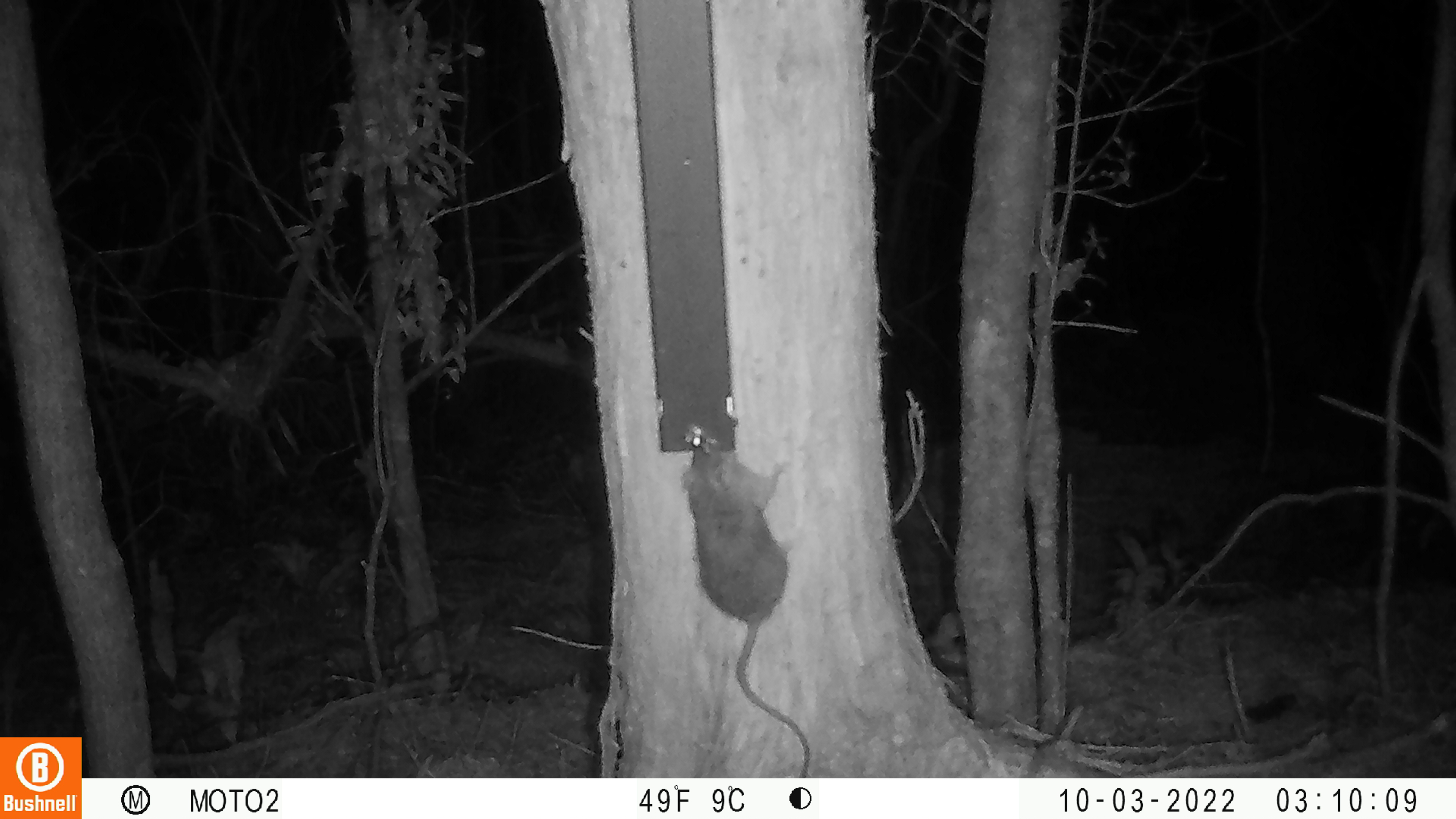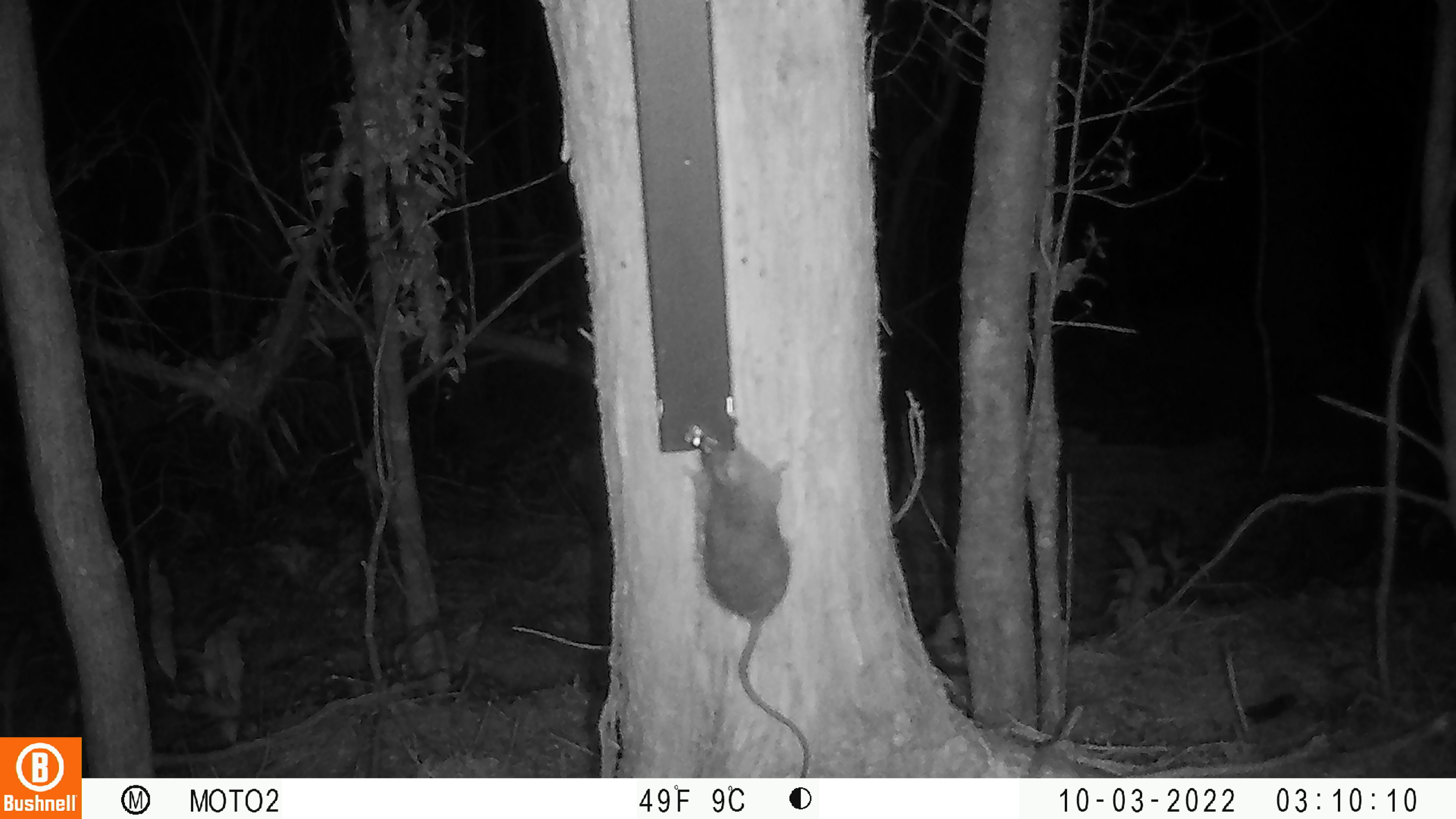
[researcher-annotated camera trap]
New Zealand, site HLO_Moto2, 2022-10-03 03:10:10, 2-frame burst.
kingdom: Animalia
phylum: Chordata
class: Mammalia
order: Rodentia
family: Muridae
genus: Rattus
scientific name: Rattus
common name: rat